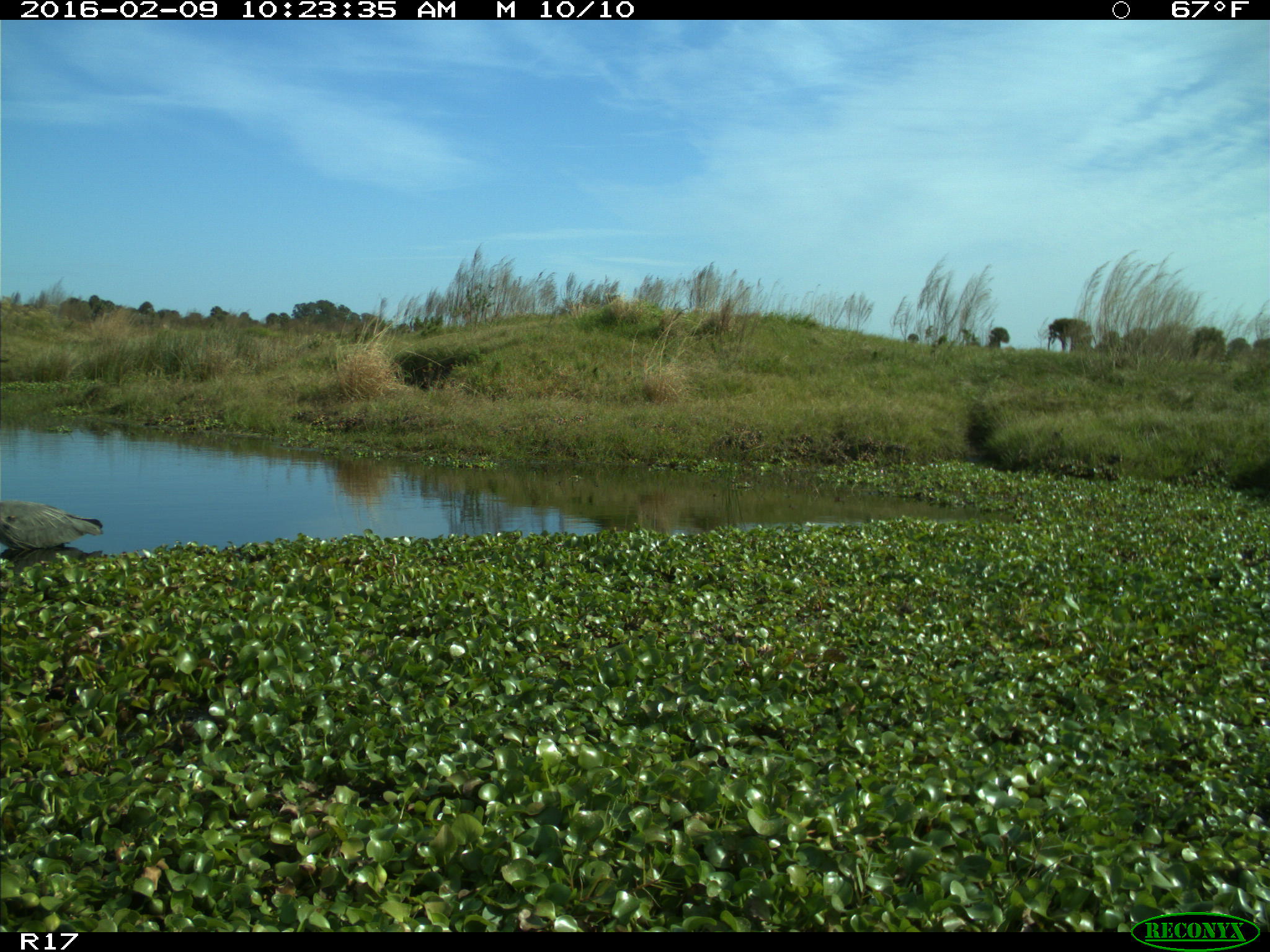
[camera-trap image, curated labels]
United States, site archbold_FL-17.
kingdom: Animalia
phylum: Chordata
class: Aves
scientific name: Aves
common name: birds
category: unidentified bird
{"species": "unidentified bird (birds) (Aves)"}